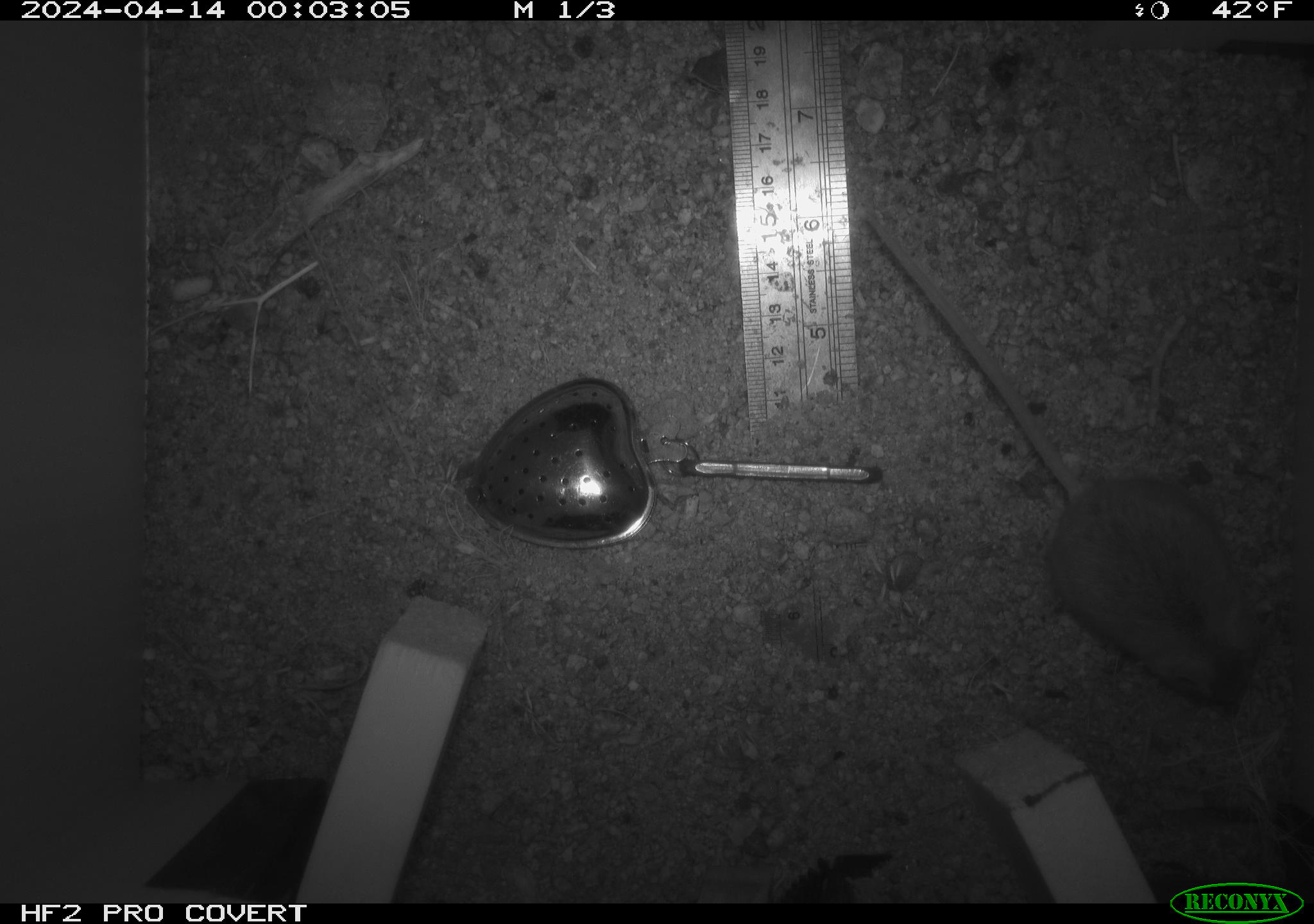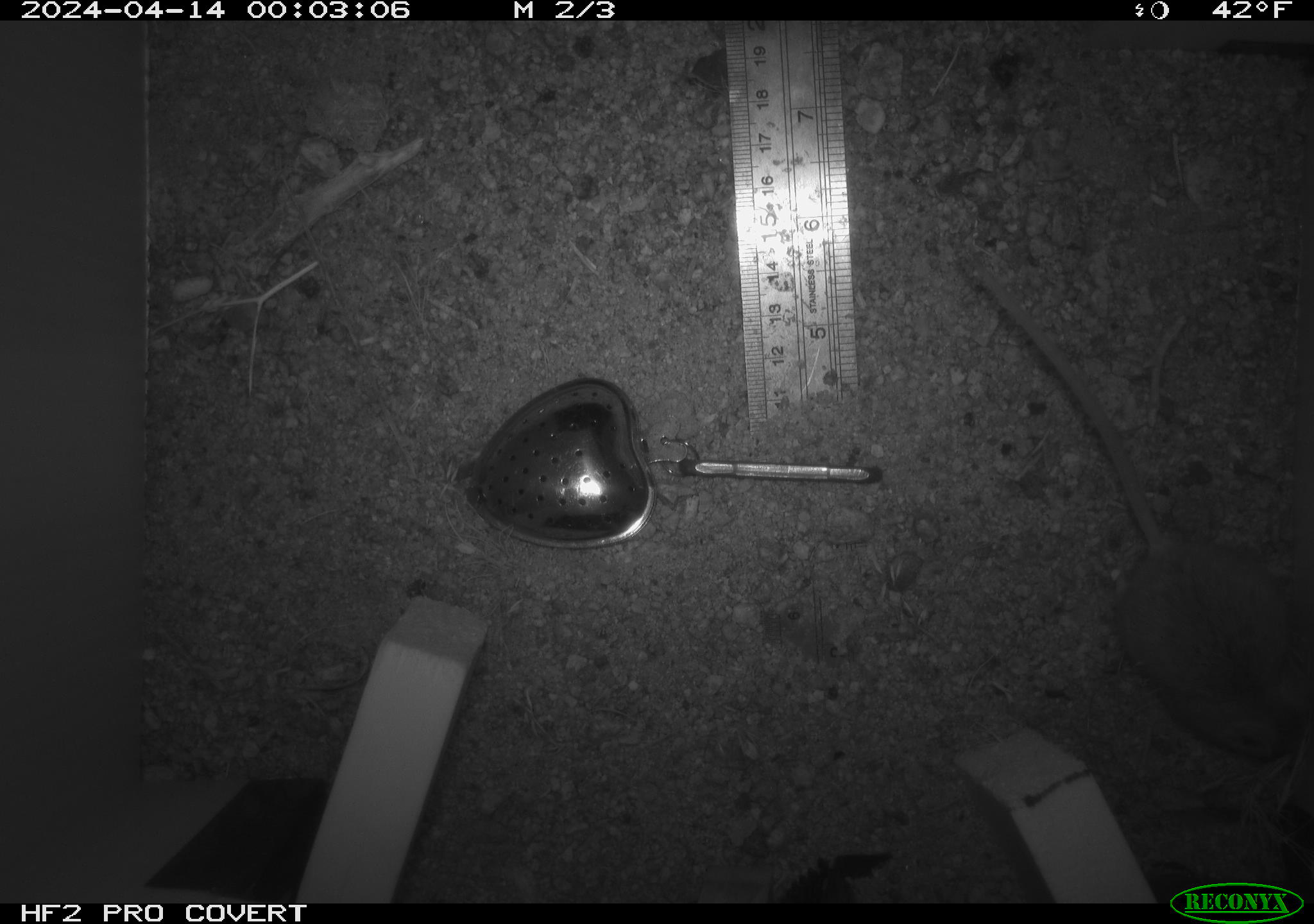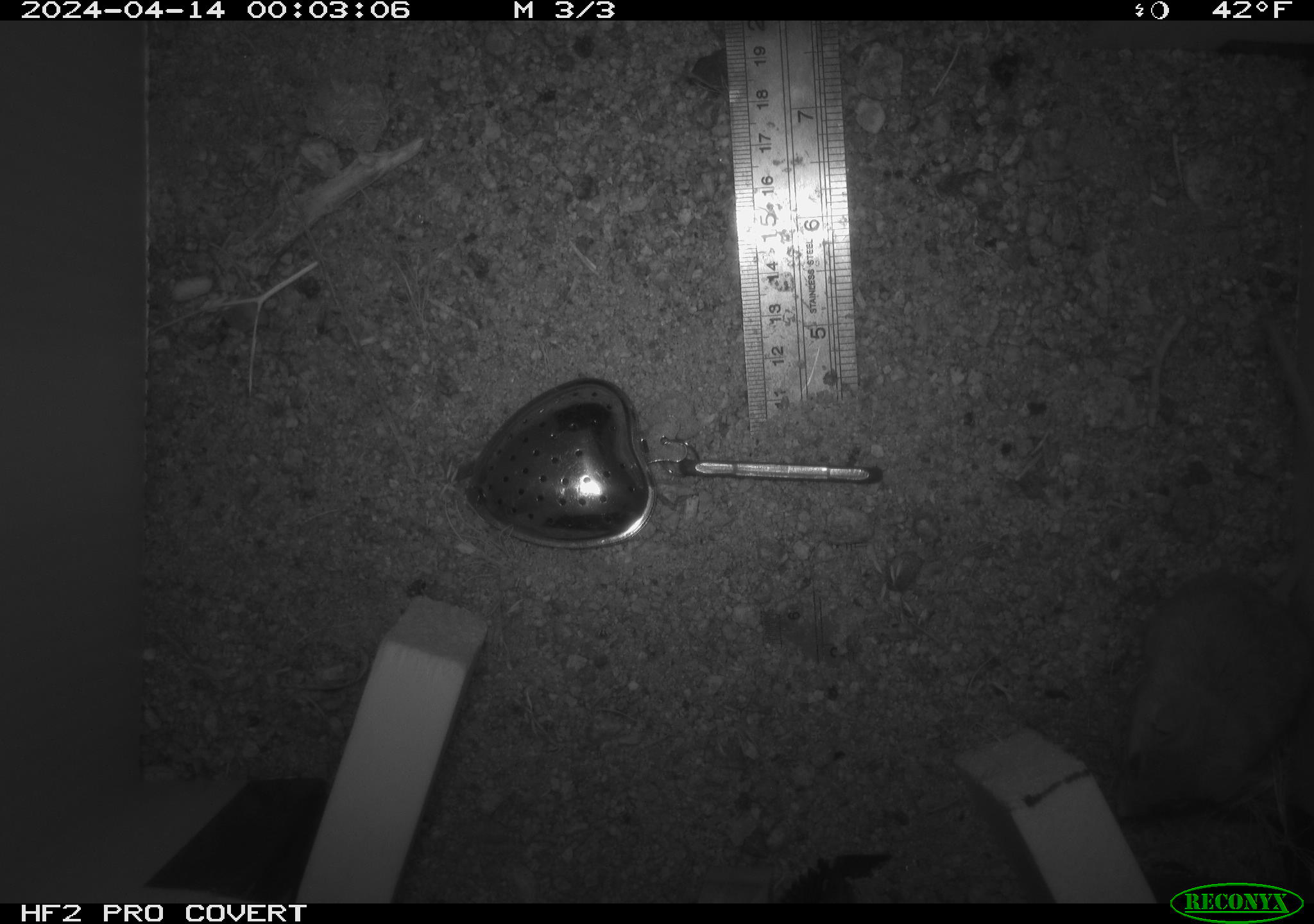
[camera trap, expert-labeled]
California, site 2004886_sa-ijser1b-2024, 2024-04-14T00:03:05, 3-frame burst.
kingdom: Animalia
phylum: Chordata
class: Mammalia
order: Rodentia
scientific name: Rodentia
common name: mouse species